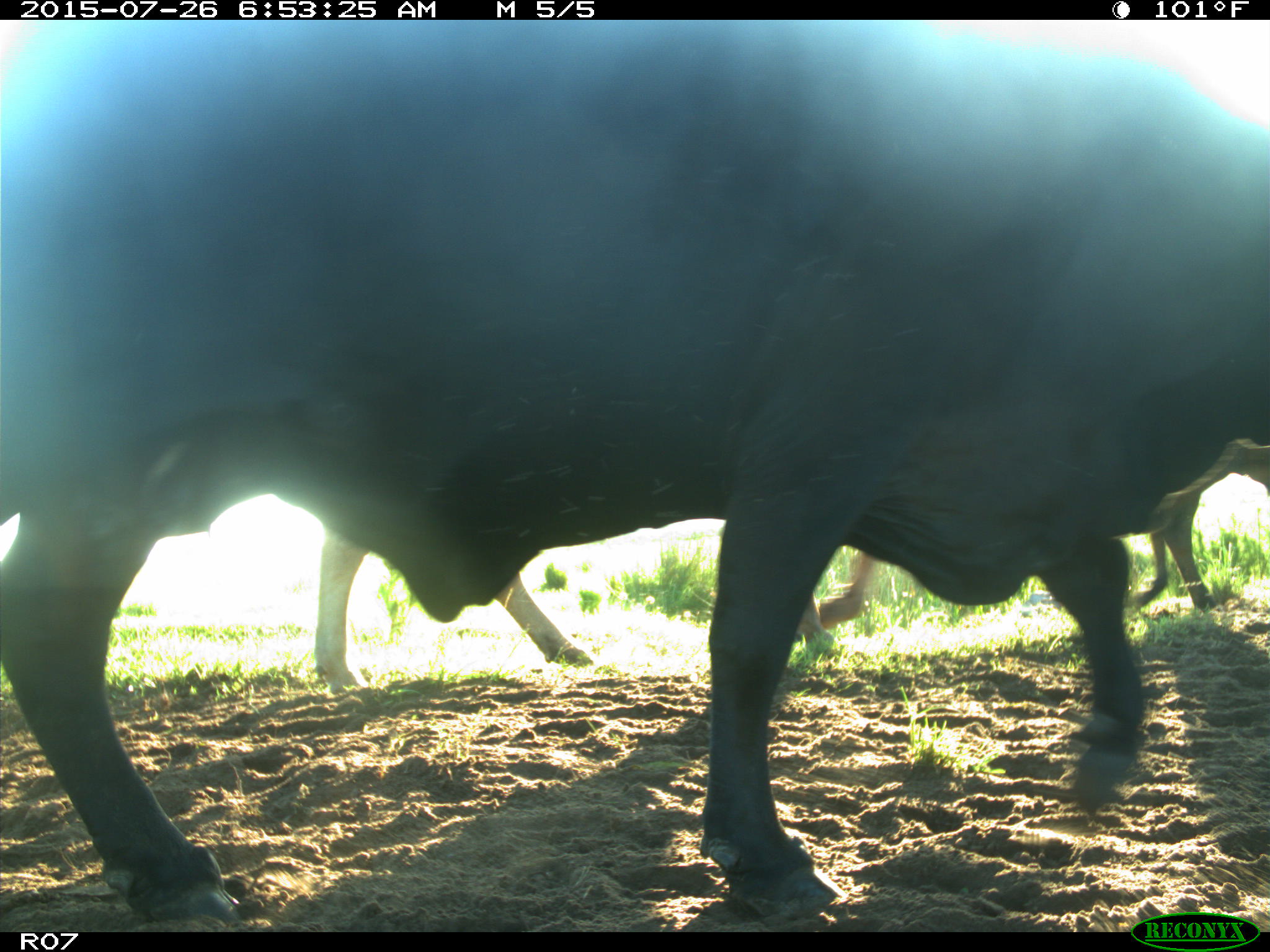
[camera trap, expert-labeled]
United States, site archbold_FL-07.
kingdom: Animalia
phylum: Chordata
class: Mammalia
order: Artiodactyla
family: Bovidae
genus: Bos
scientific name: Bos taurus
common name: domestic cow